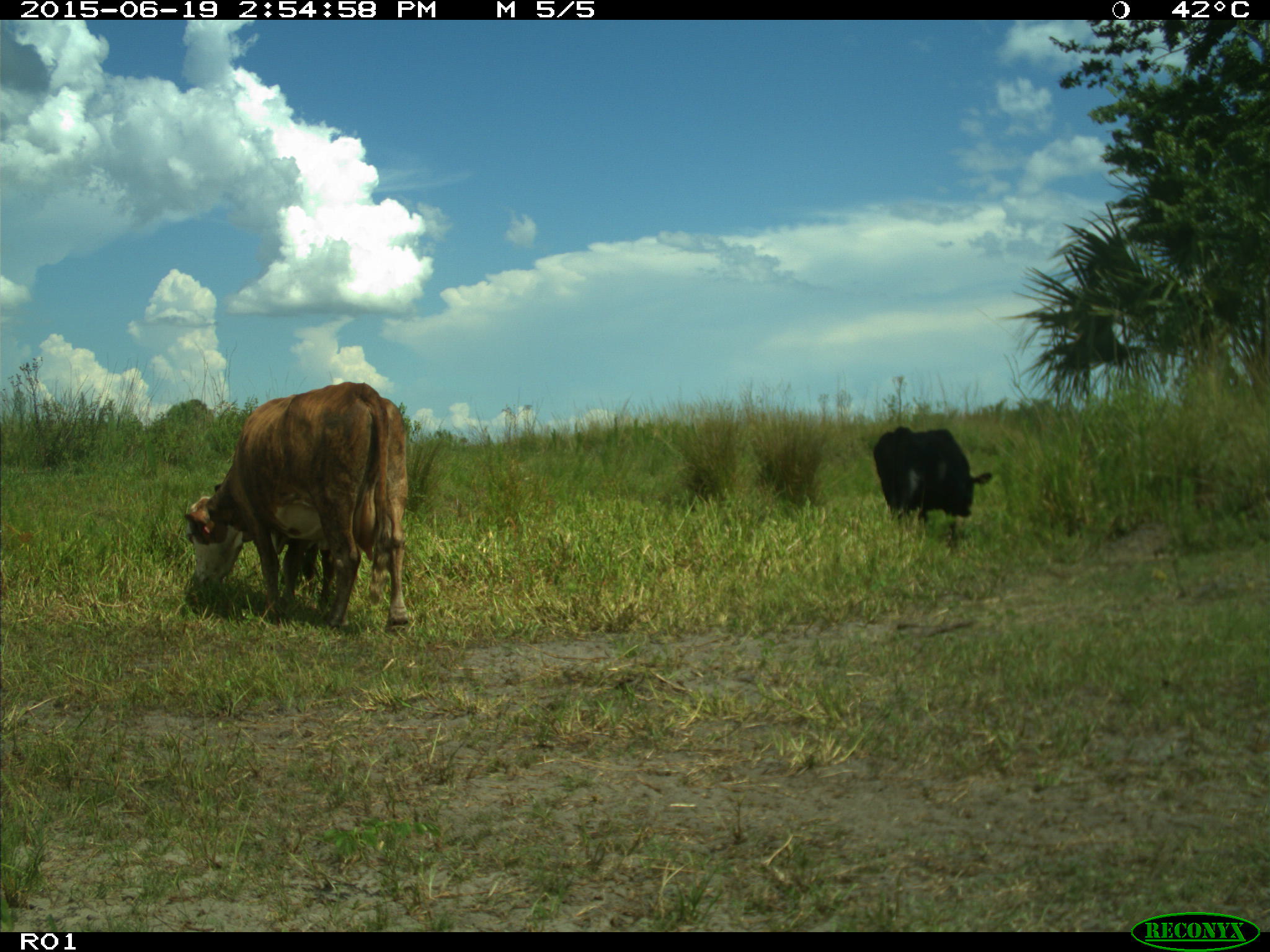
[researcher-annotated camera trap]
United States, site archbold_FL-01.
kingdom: Animalia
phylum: Chordata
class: Mammalia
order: Artiodactyla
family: Bovidae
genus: Bos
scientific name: Bos taurus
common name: domestic cow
Bos taurus (domestic cow).